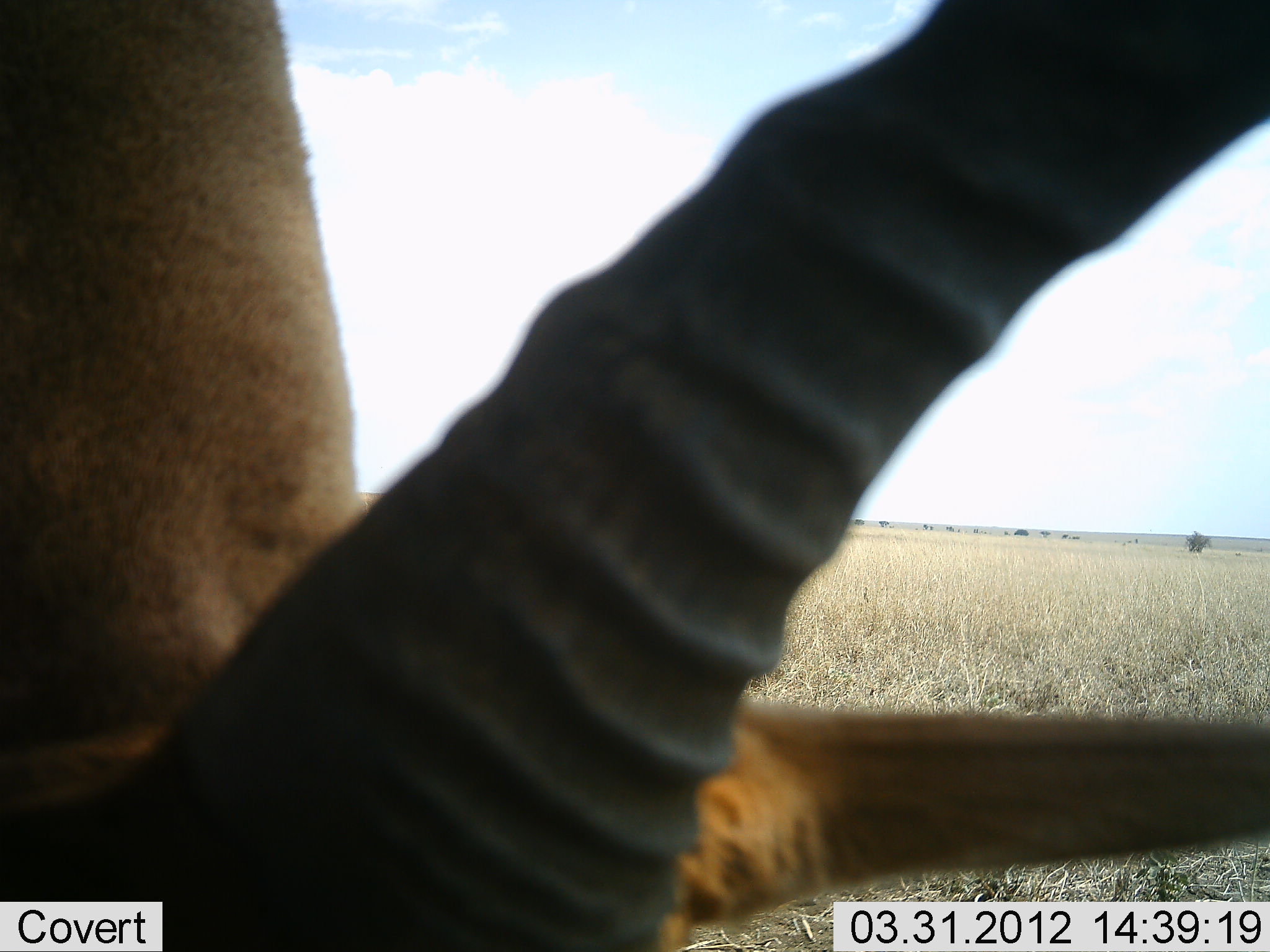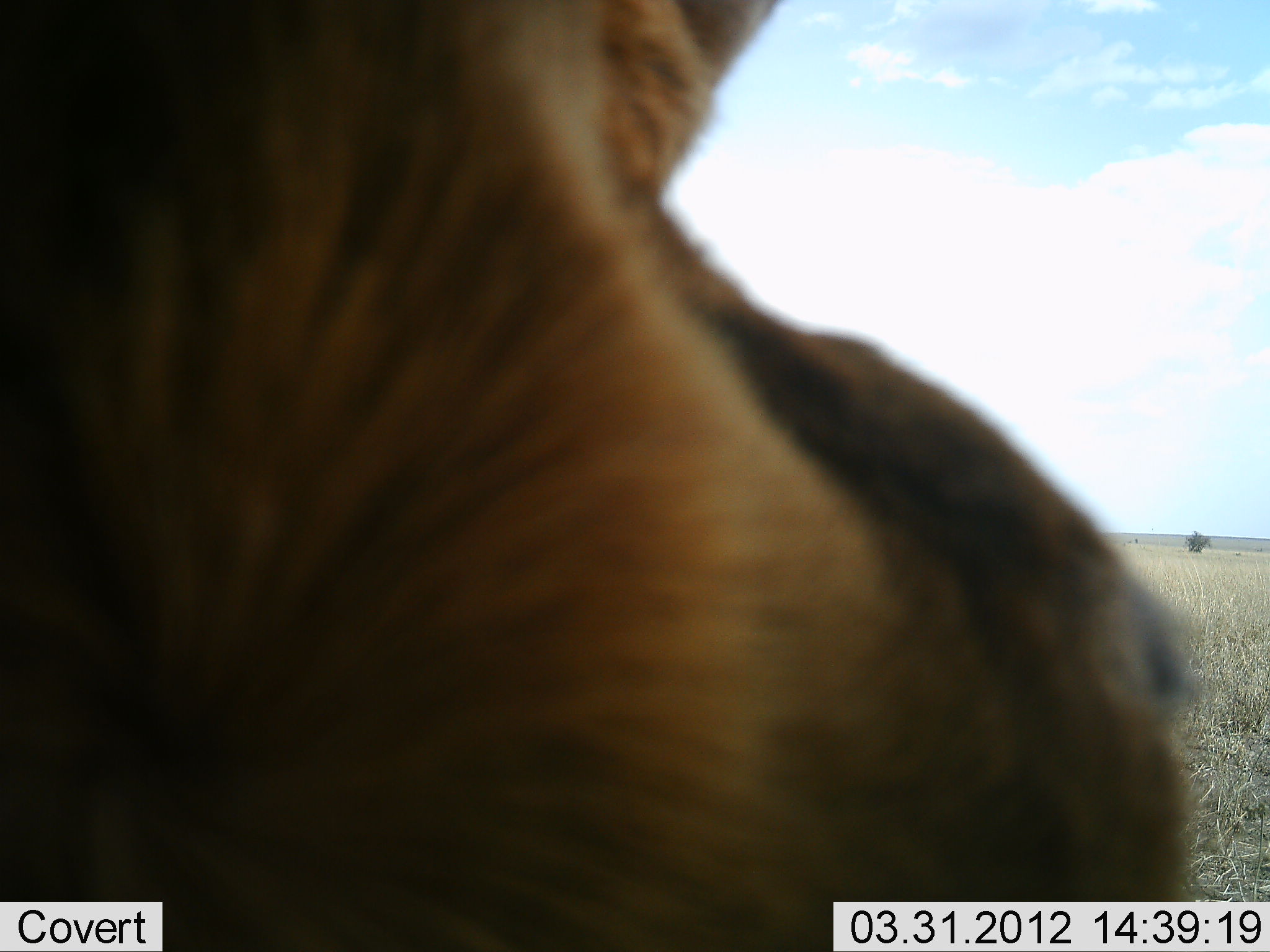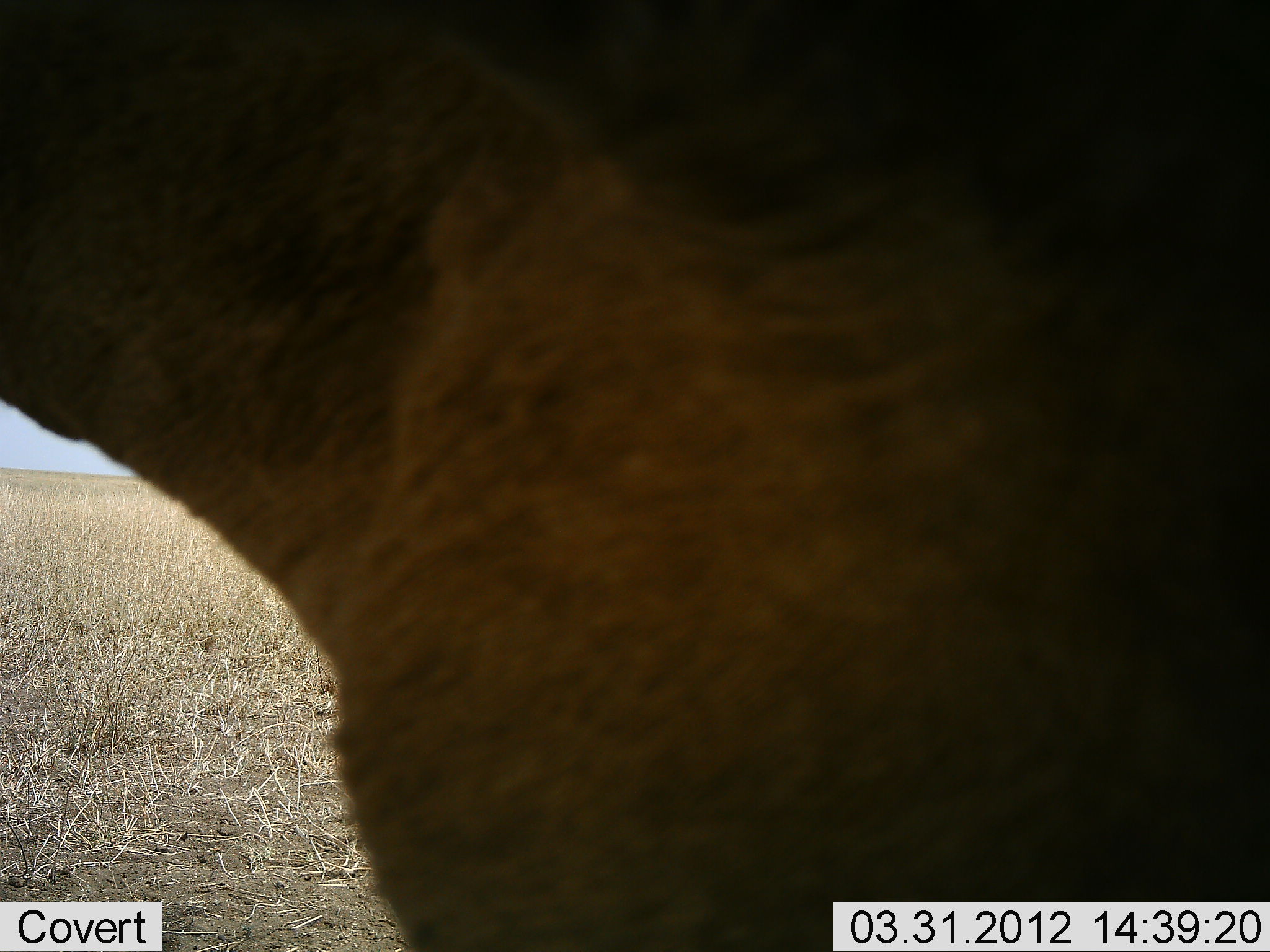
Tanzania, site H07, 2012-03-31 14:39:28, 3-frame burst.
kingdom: Animalia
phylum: Chordata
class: Mammalia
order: Artiodactyla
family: Bovidae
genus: Aepyceros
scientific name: Aepyceros melampus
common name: impala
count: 1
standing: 33%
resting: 0%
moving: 33%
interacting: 0%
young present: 0%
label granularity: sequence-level